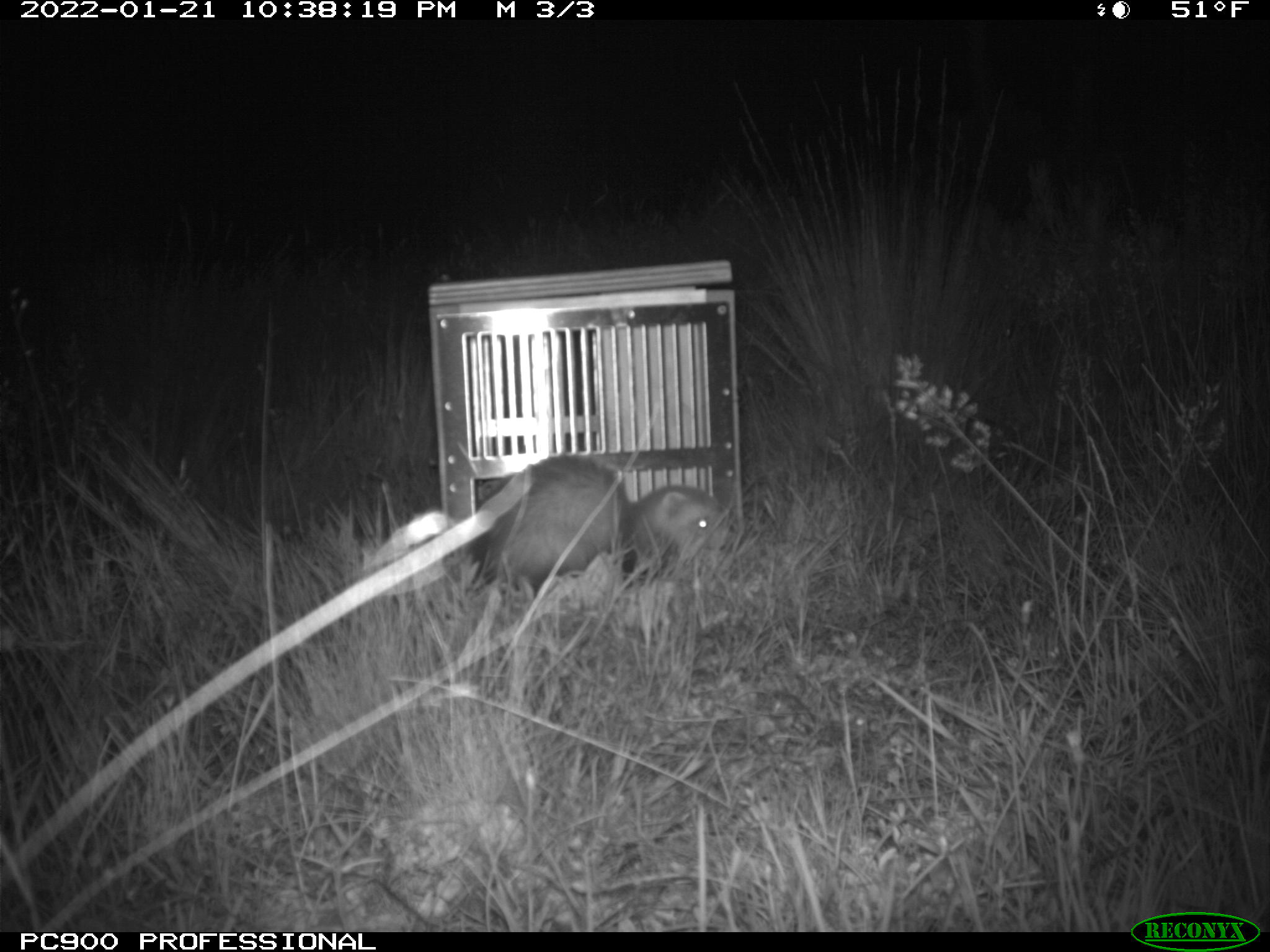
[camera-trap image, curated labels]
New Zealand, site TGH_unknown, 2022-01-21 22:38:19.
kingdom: Animalia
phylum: Chordata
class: Mammalia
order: Carnivora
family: Mustelidae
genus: Mustela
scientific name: Mustela furo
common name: ferret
Ferret (Mustela furo).